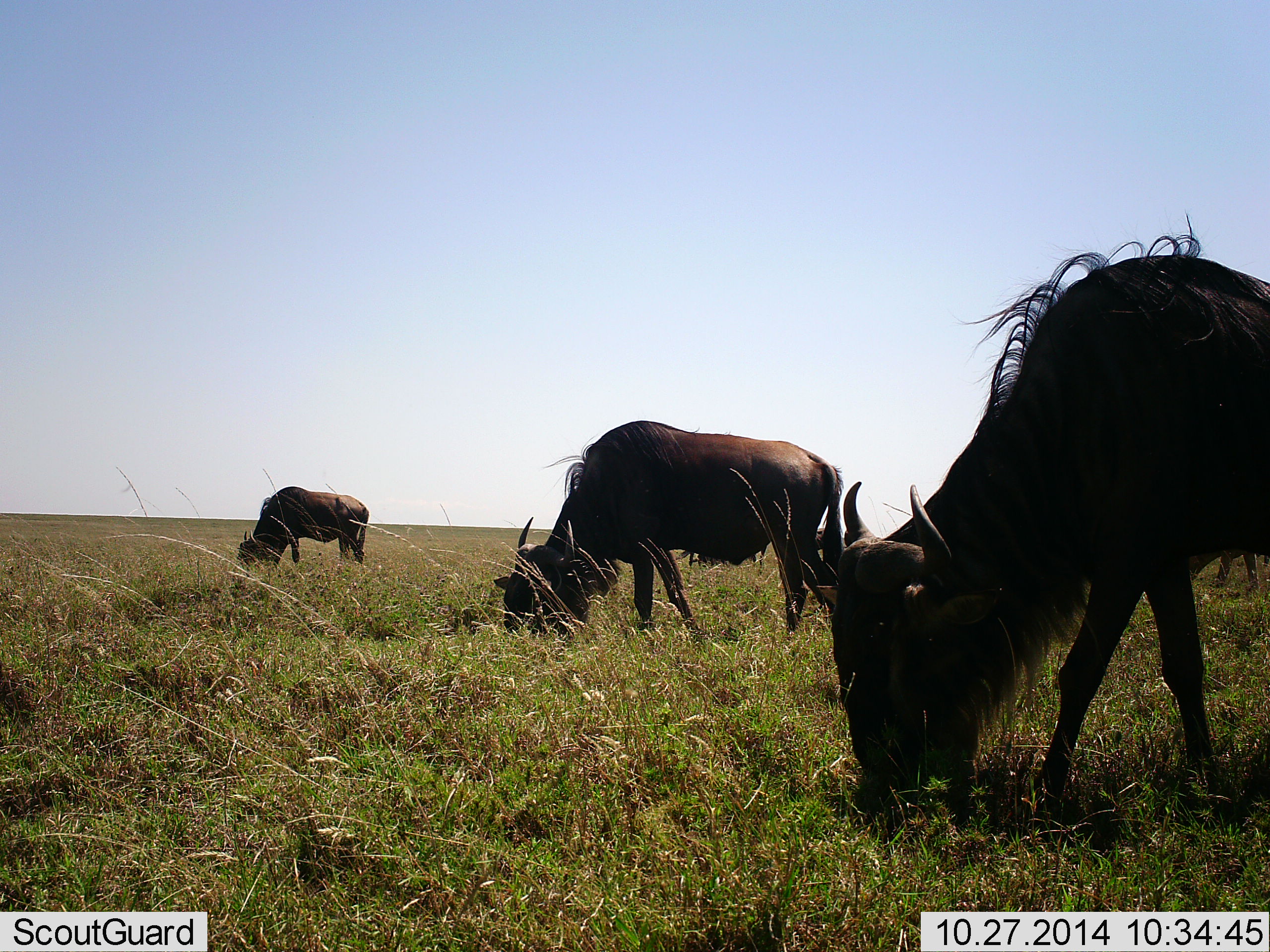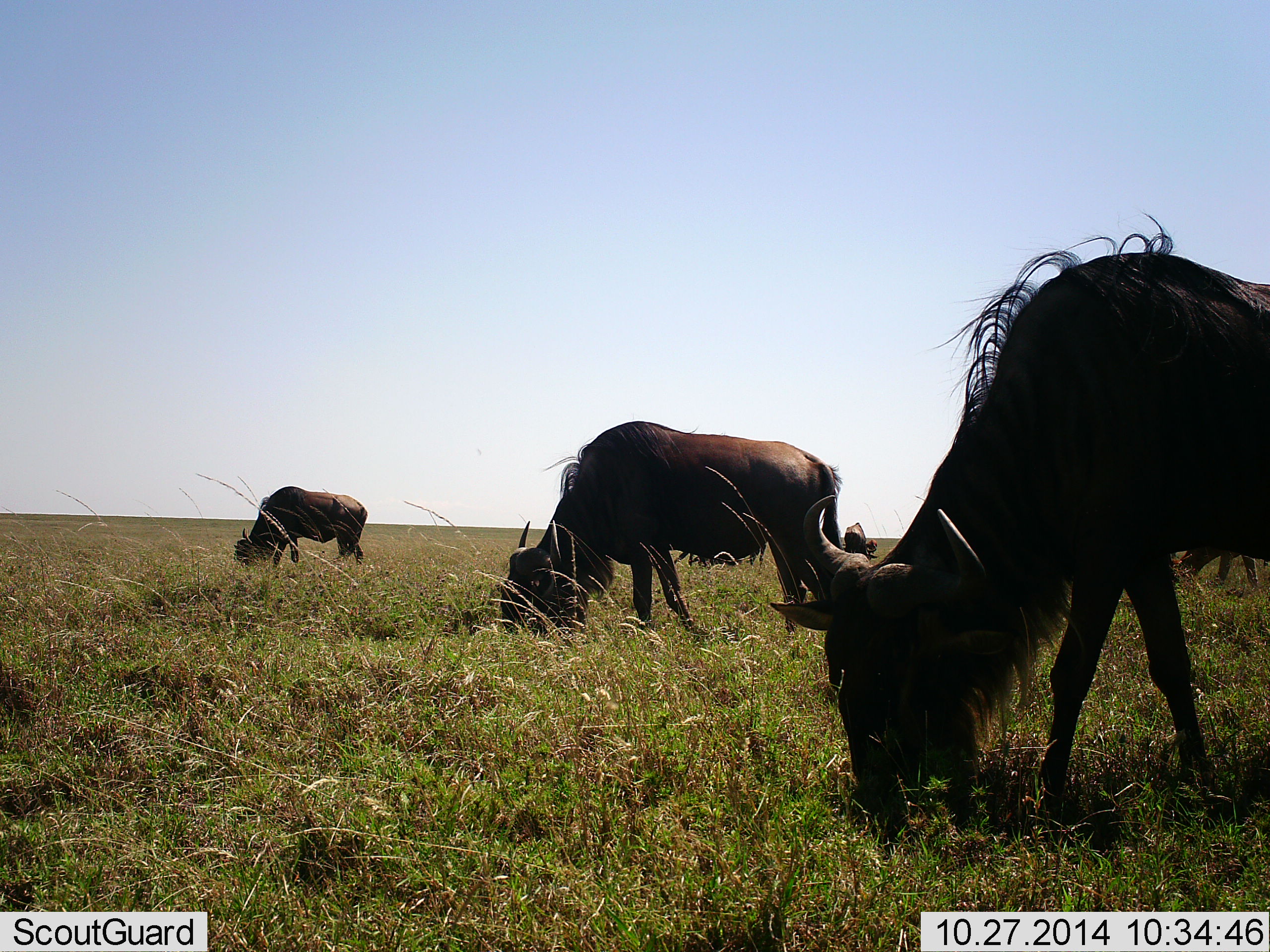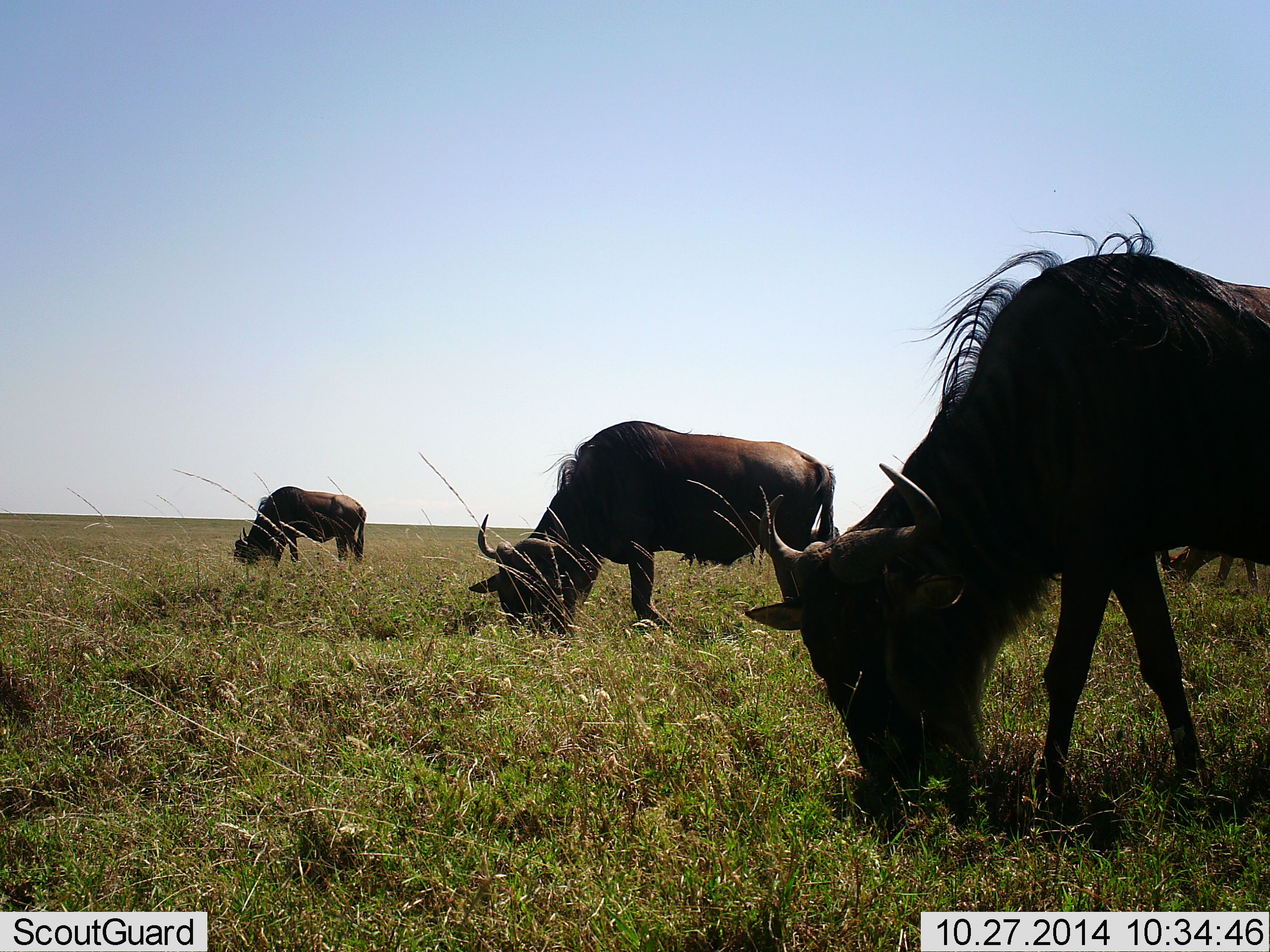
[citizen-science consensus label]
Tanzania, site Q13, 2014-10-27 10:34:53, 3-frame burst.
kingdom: Animalia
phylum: Chordata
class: Mammalia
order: Artiodactyla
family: Bovidae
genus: Connochaetes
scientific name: Connochaetes taurinus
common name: blue wildebeest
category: wildebeest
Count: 3.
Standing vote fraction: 30%.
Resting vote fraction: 0%.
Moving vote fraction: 10%.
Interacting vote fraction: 0%.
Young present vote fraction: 0%.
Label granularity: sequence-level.